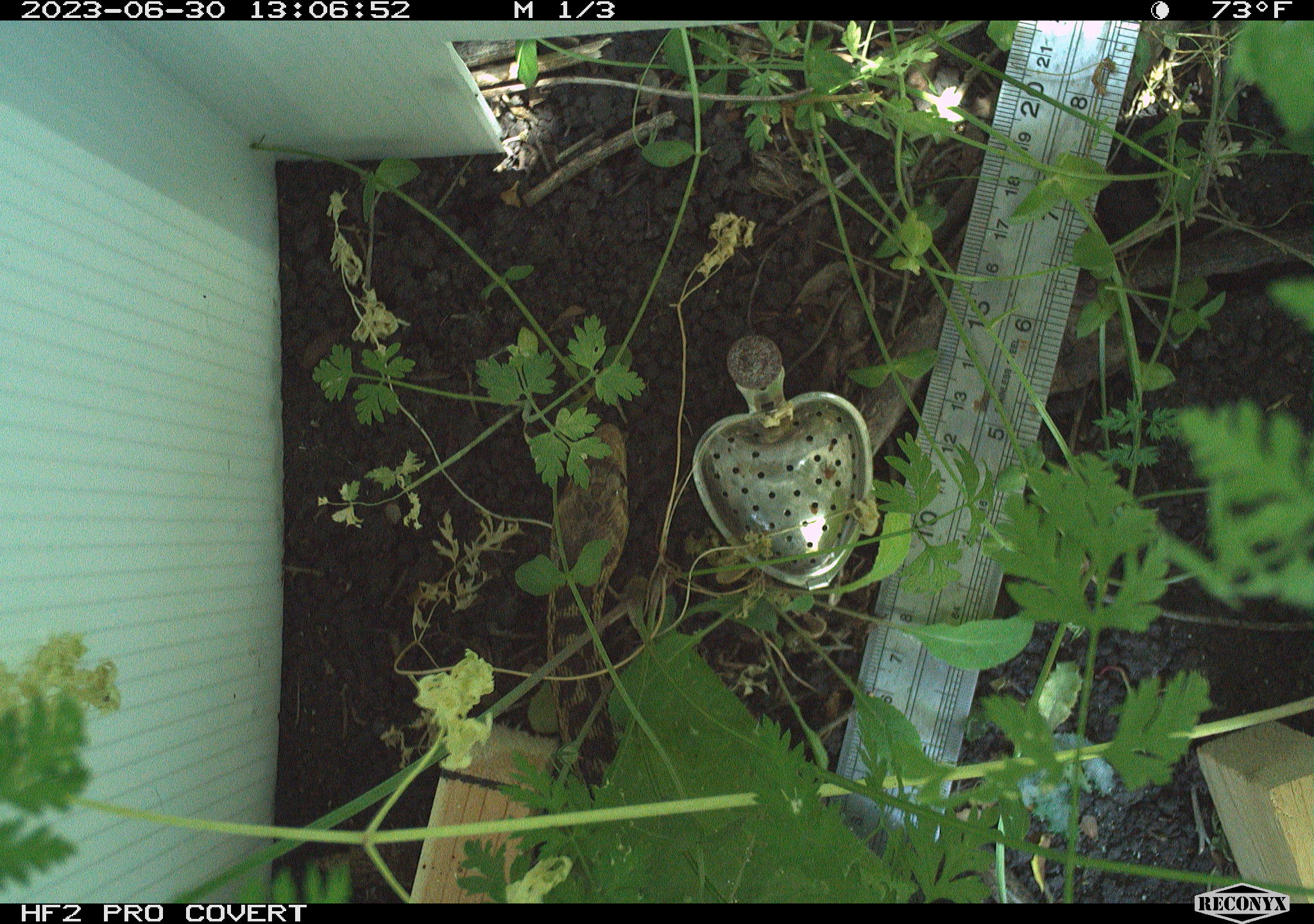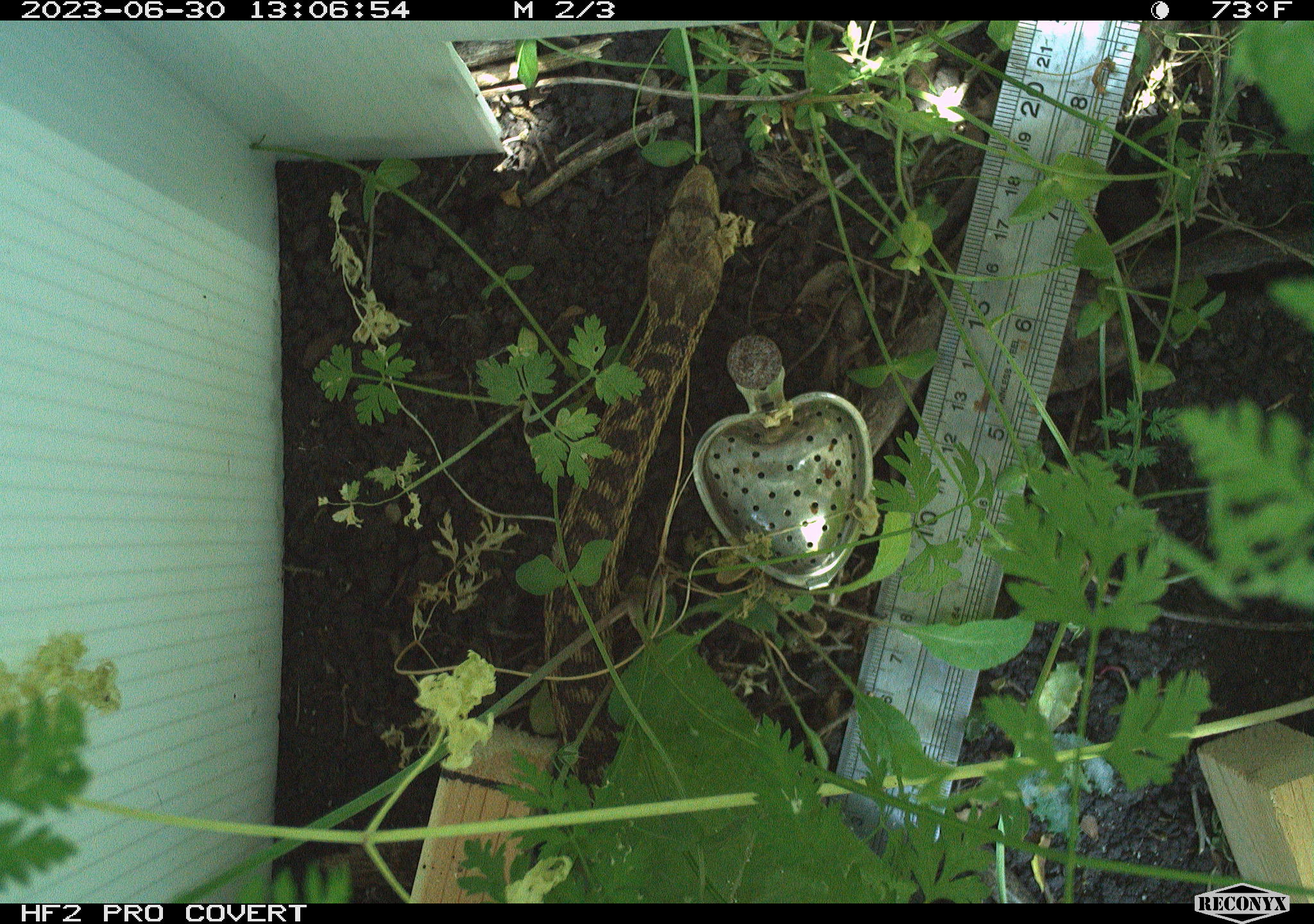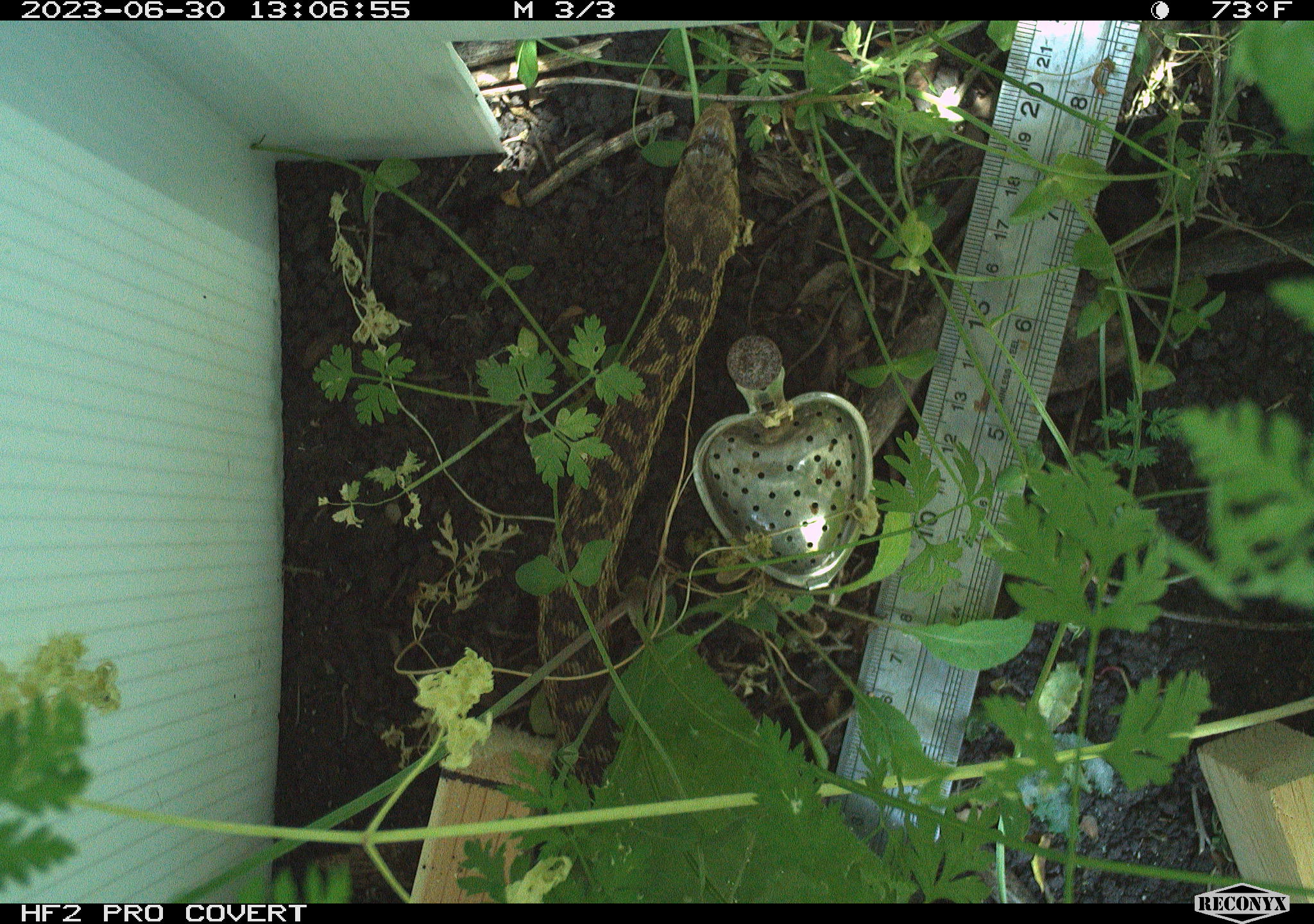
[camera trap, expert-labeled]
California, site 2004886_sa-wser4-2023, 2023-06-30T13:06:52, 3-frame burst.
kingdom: Animalia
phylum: Chordata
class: Reptilia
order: Squamata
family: Colubridae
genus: Pituophis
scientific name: Pituophis catenifer catenifer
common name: pacific gophersnake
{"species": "pacific gophersnake (Pituophis catenifer catenifer)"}